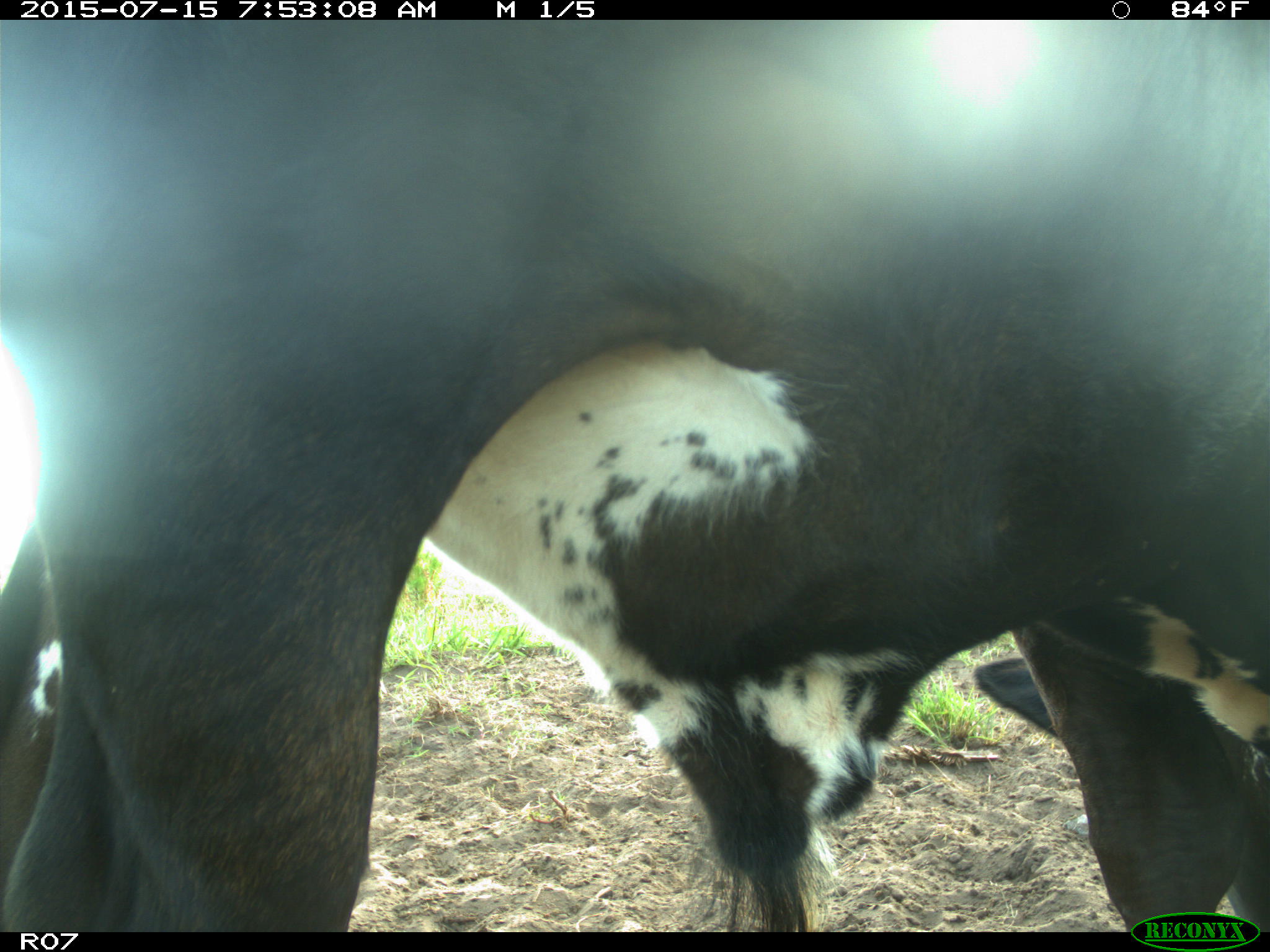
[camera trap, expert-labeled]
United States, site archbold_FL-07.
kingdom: Animalia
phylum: Chordata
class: Mammalia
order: Artiodactyla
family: Bovidae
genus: Bos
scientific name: Bos taurus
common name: domestic cow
Bos taurus (domestic cow).